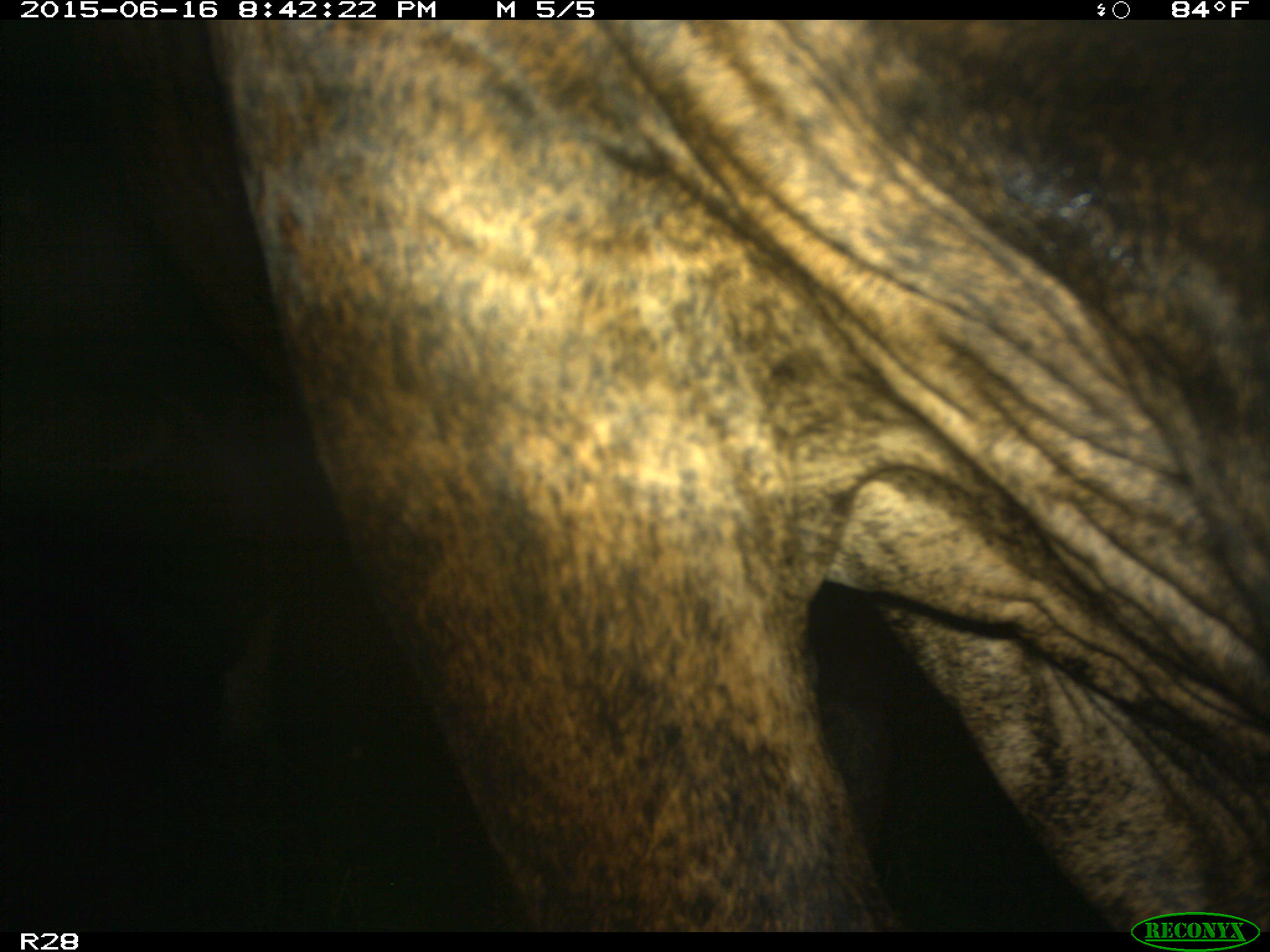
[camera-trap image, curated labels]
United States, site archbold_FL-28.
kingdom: Animalia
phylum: Chordata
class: Mammalia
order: Artiodactyla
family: Bovidae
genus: Bos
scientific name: Bos taurus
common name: domestic cow